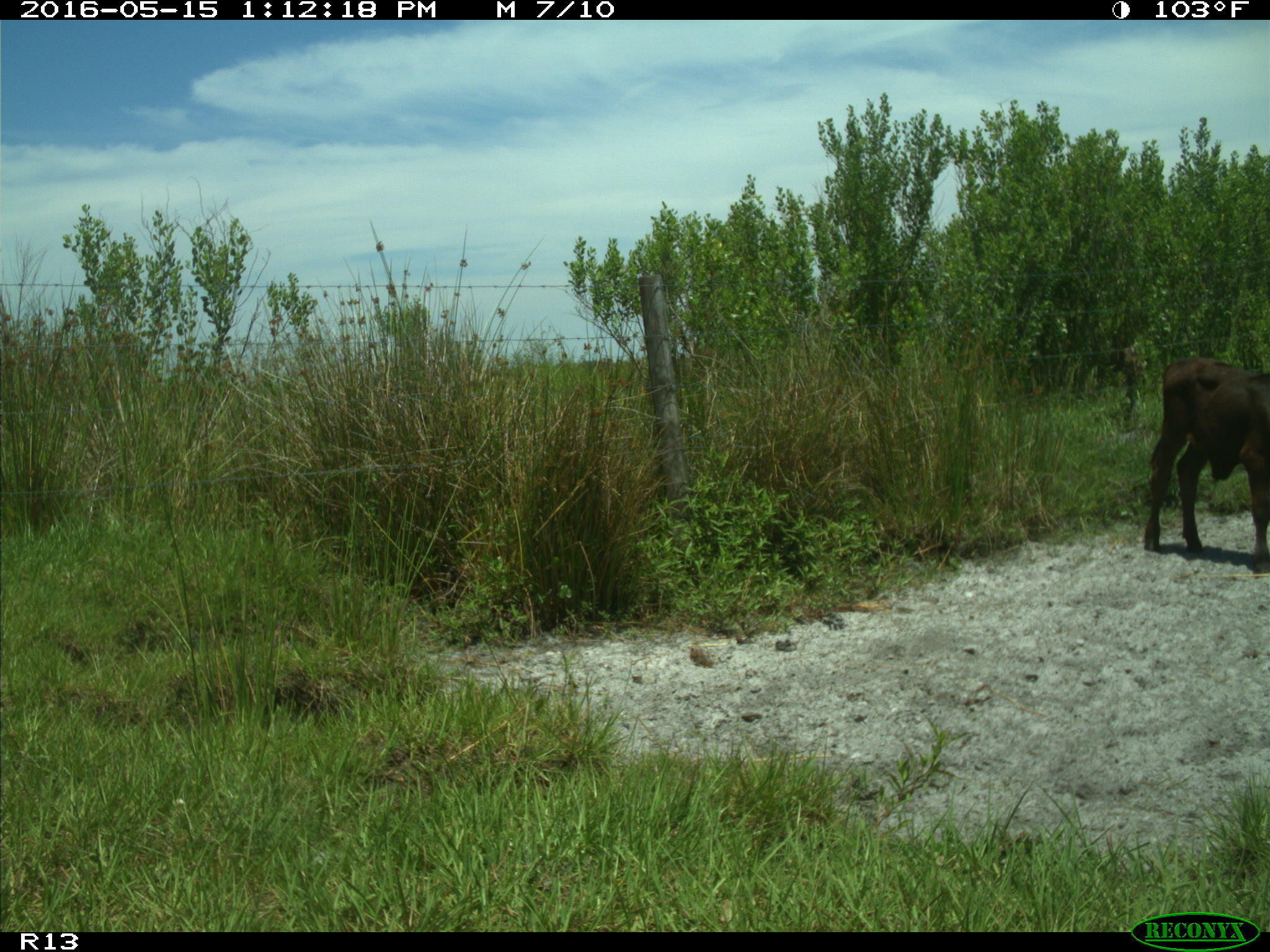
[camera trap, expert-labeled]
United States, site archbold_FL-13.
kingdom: Animalia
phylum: Chordata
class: Mammalia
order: Artiodactyla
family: Bovidae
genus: Bos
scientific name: Bos taurus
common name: domestic cow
Bos taurus (domestic cow).